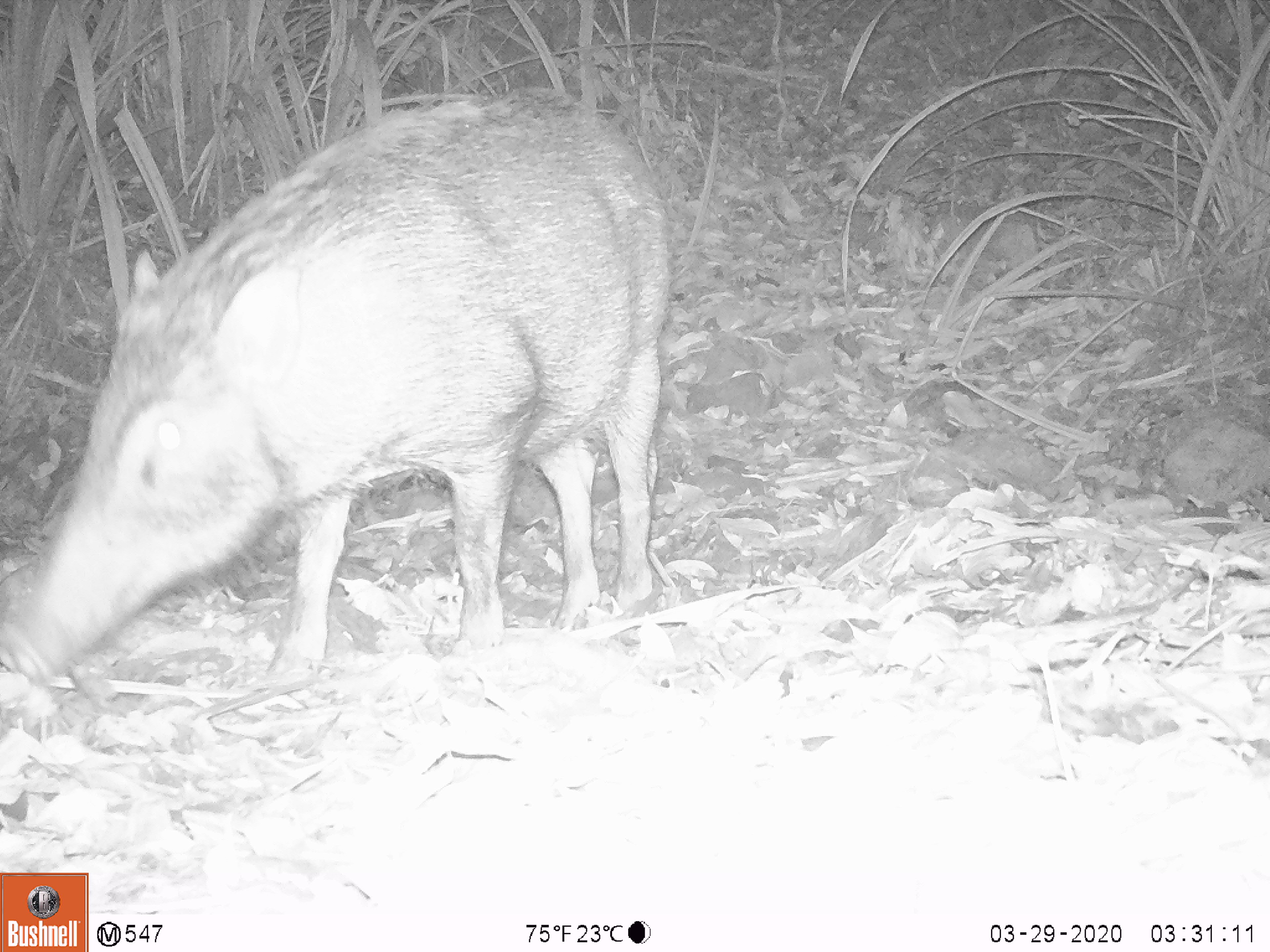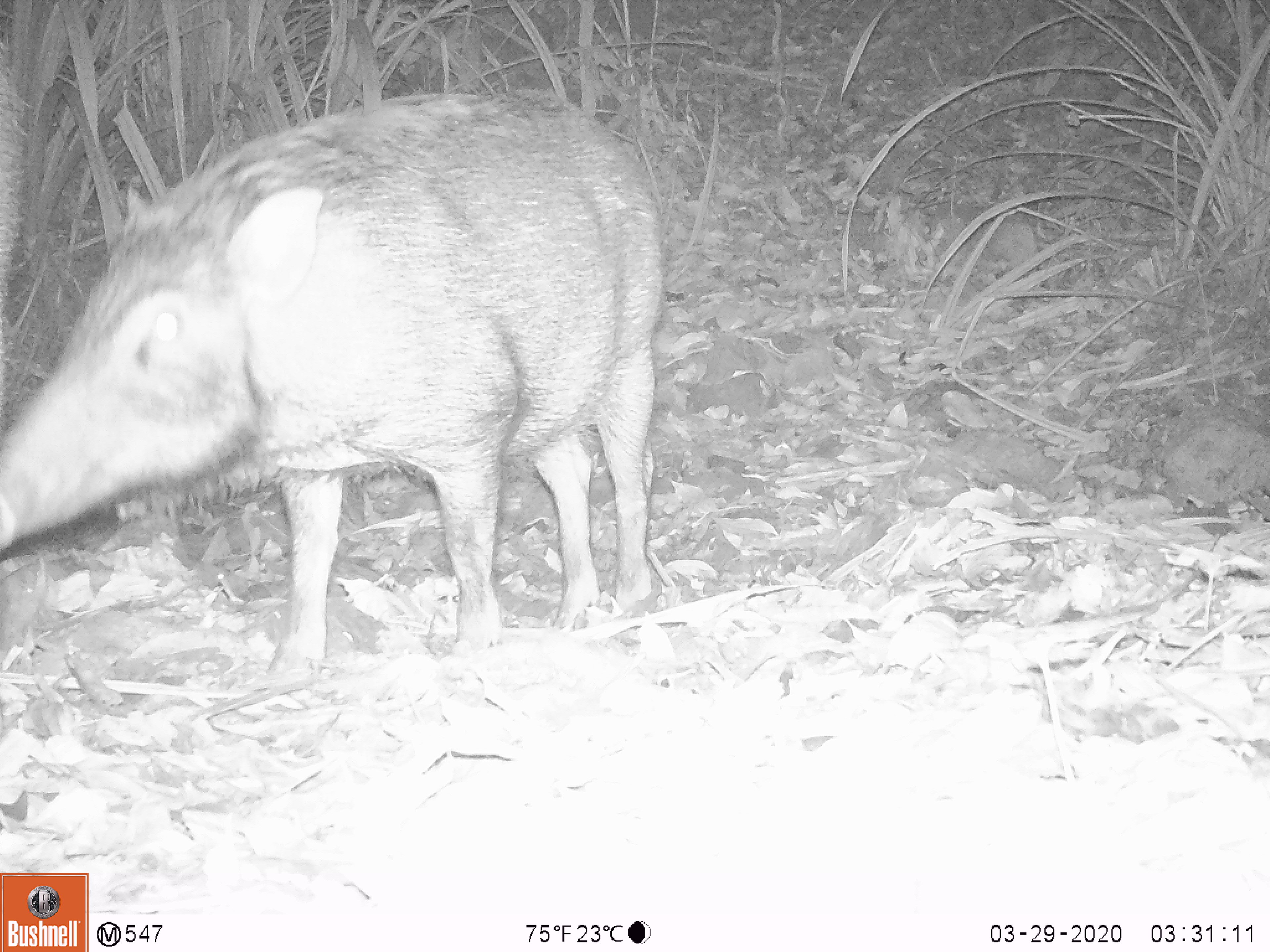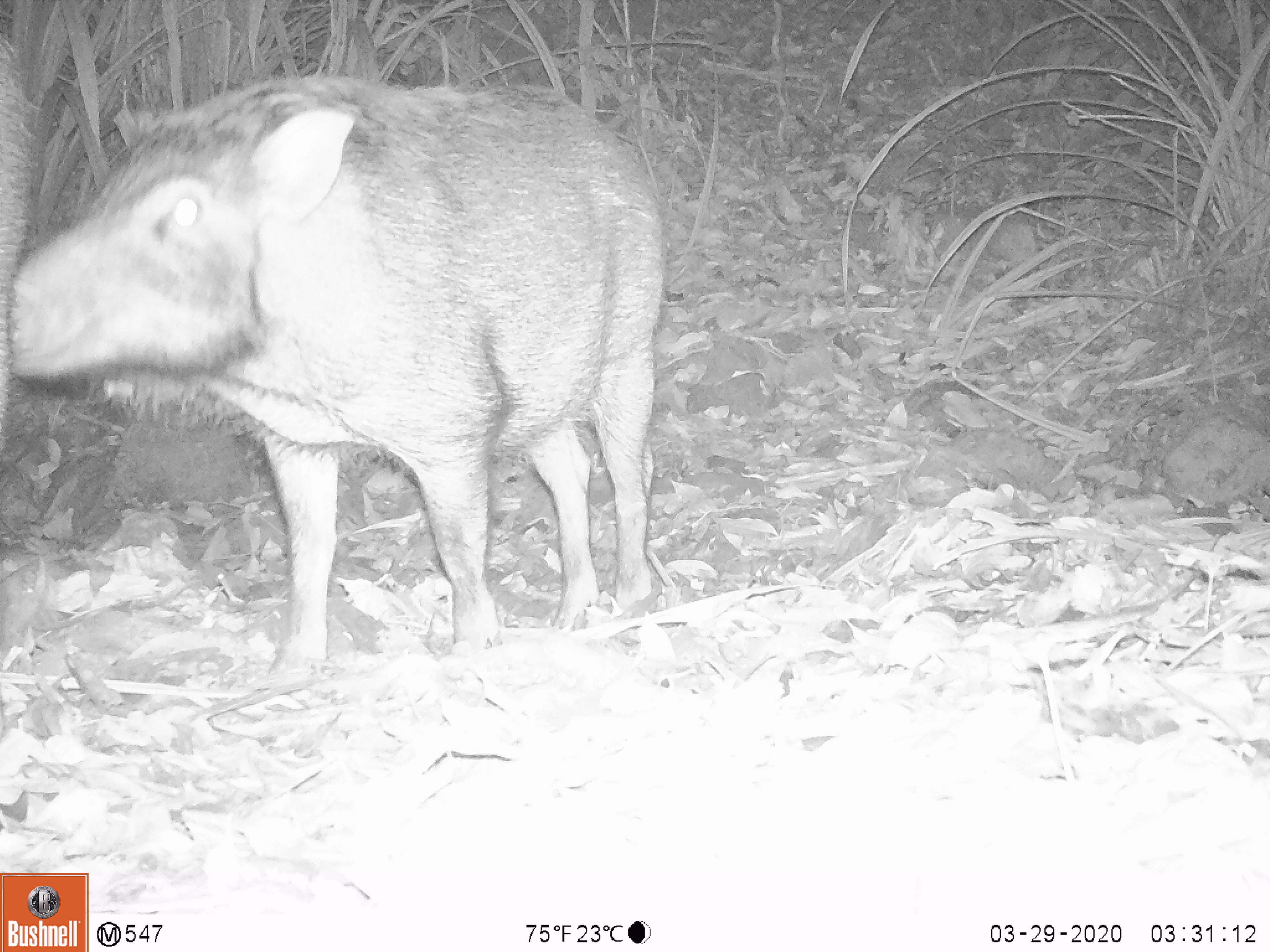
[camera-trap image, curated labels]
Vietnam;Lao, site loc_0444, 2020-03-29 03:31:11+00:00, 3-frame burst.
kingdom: Animalia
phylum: Chordata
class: Mammalia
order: Artiodactyla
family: Suidae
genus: Sus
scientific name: Sus scrofa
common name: eurasian wild pig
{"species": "eurasian wild pig (Sus scrofa)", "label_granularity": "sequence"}